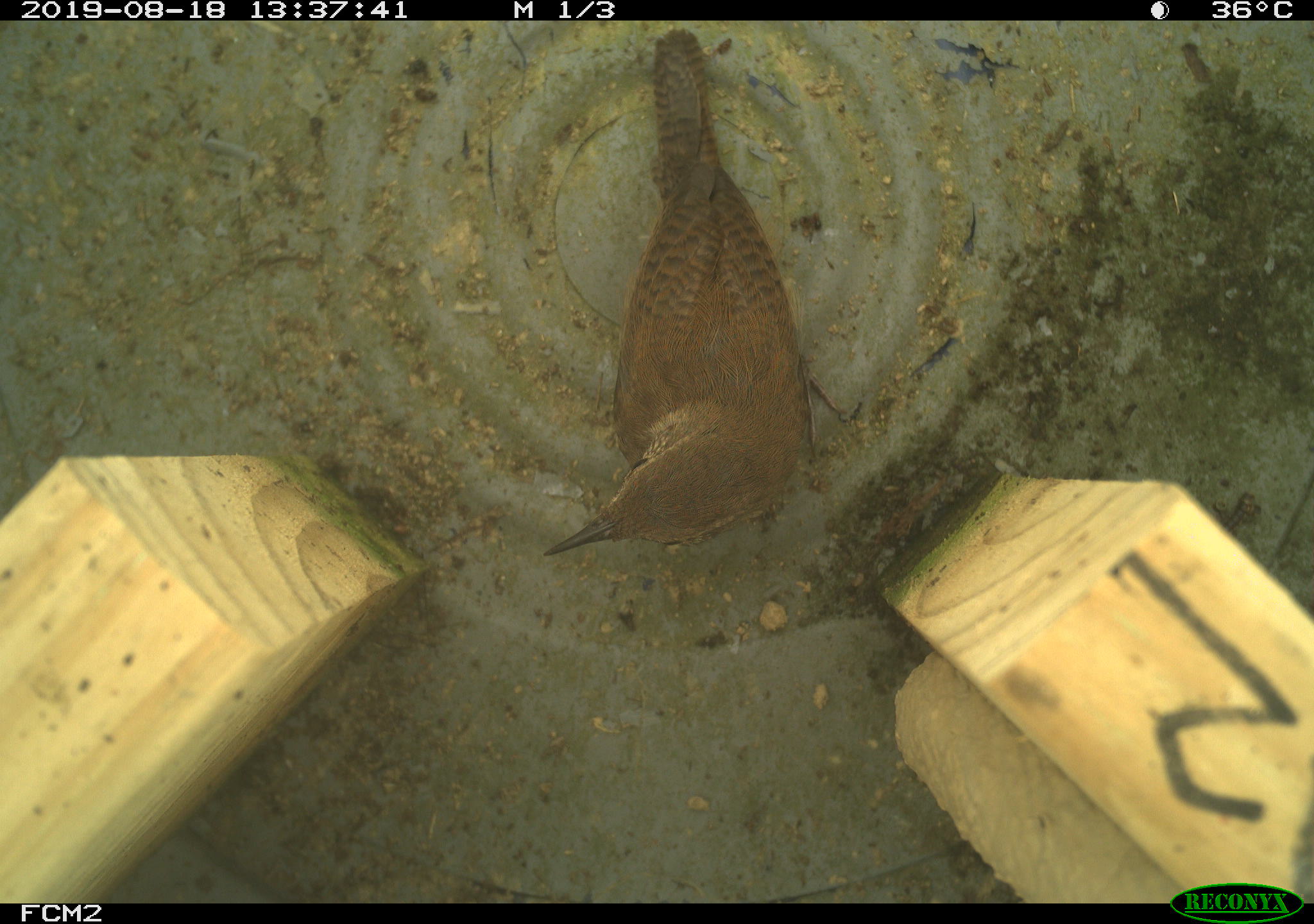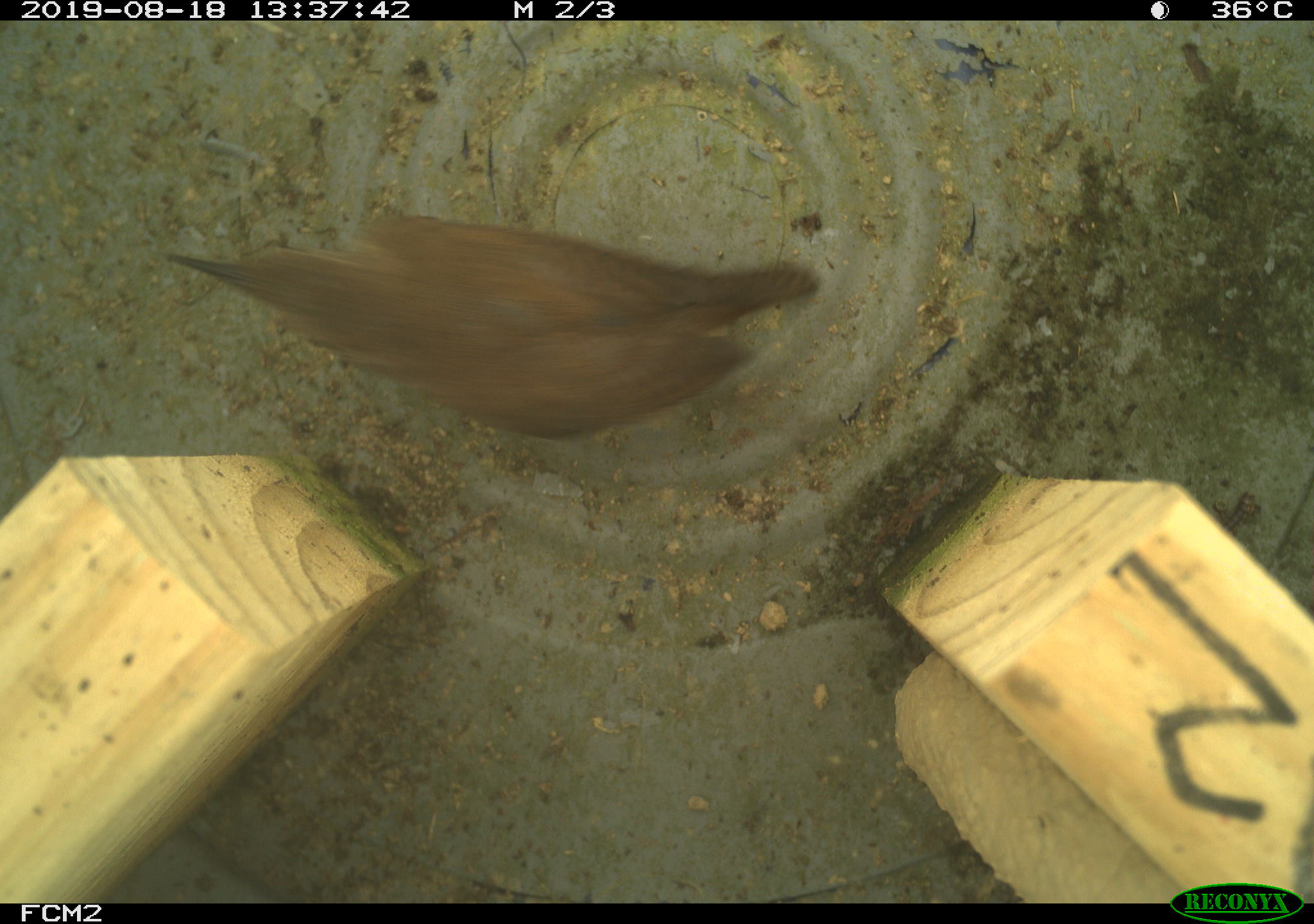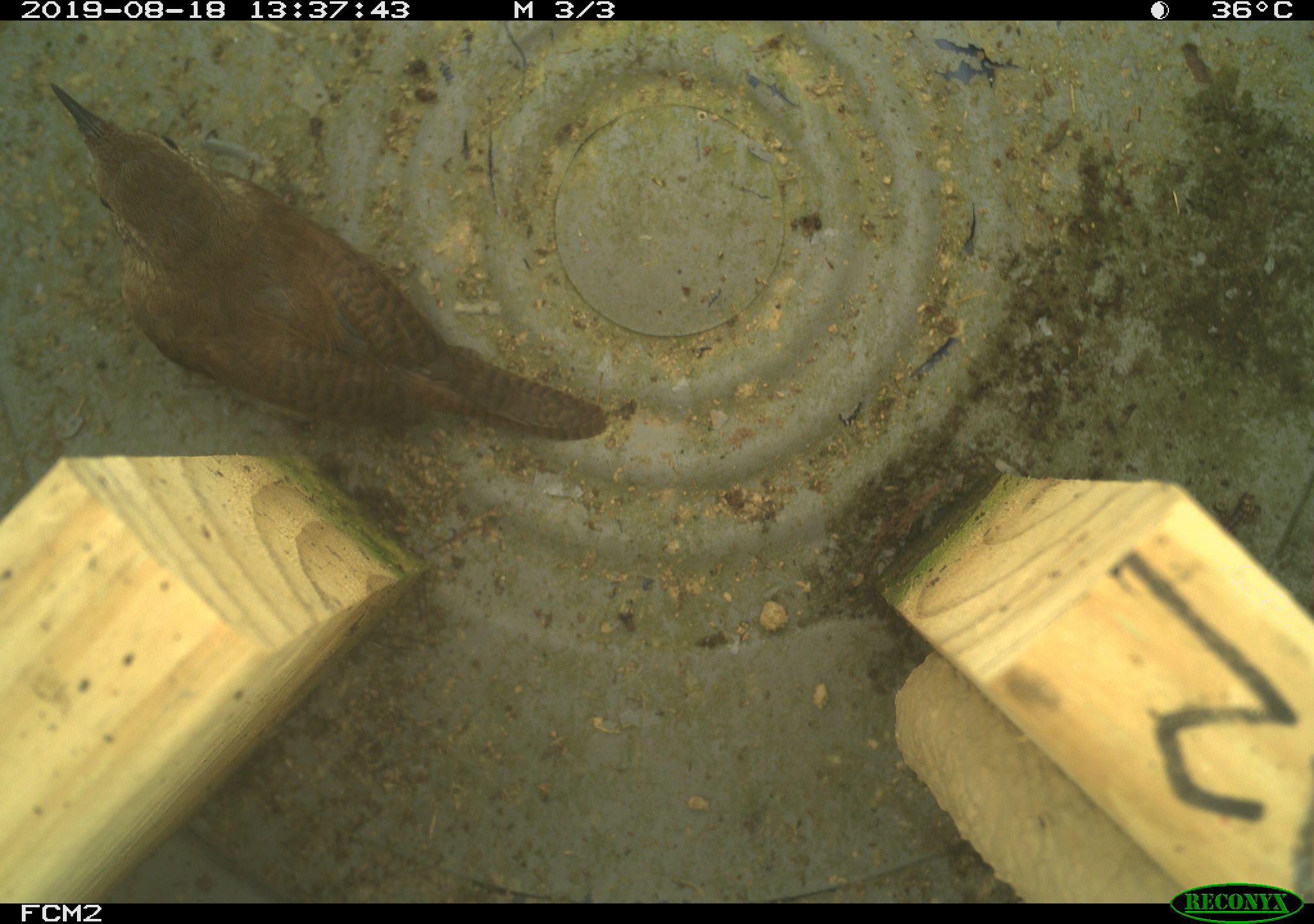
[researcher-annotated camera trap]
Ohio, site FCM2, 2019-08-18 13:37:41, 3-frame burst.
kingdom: Animalia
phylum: Chordata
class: Aves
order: Passeriformes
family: Troglodytidae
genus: Troglodytes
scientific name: Troglodytes aedon aedon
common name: northern house wren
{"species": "northern house wren (Troglodytes aedon aedon)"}